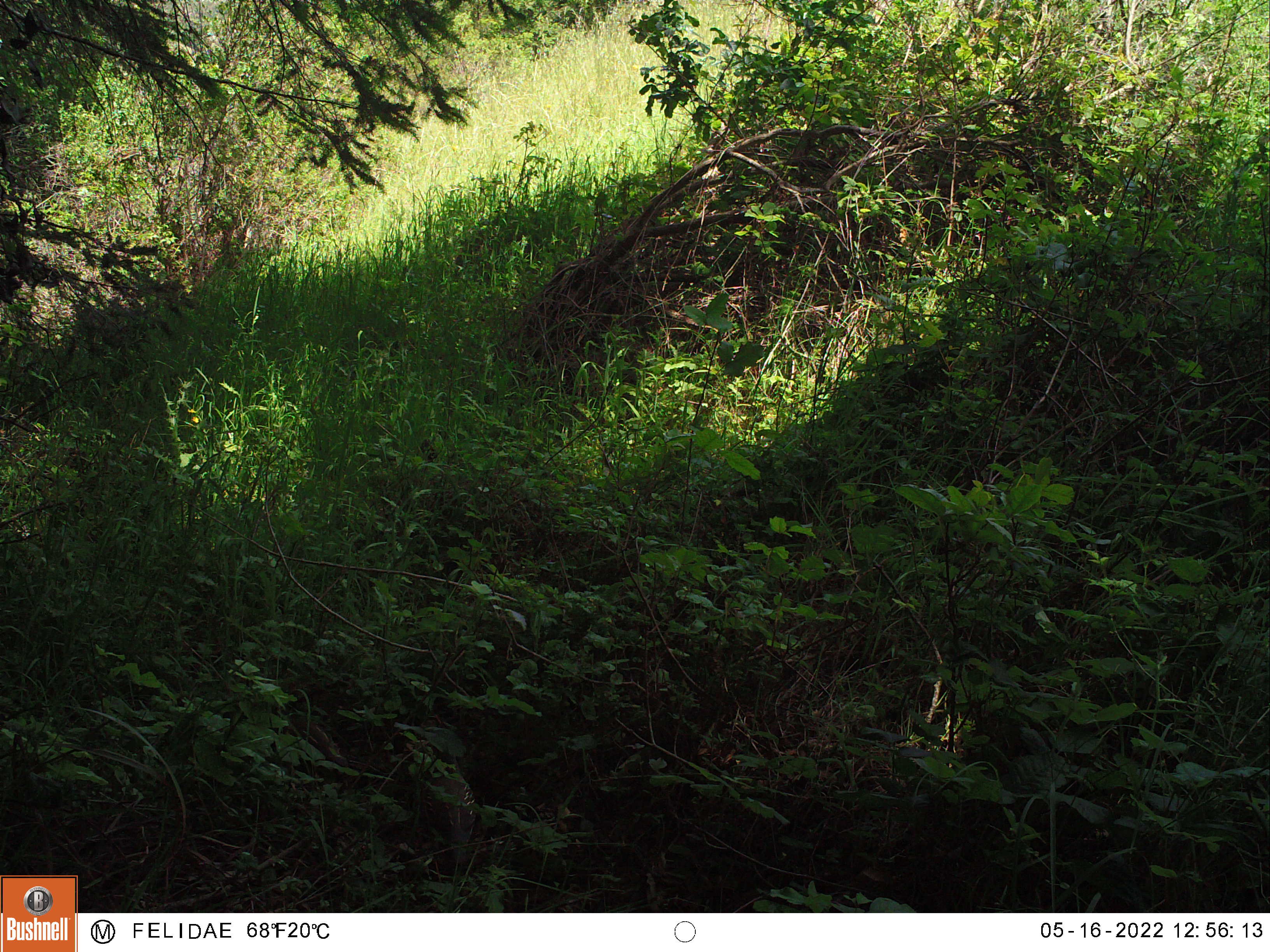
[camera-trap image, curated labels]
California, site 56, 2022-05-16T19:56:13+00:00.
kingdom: Animalia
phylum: Chordata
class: Aves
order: Galliformes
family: Odontophoridae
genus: Callipepla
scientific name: Callipepla californica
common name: california quail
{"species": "california quail (Callipepla californica)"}